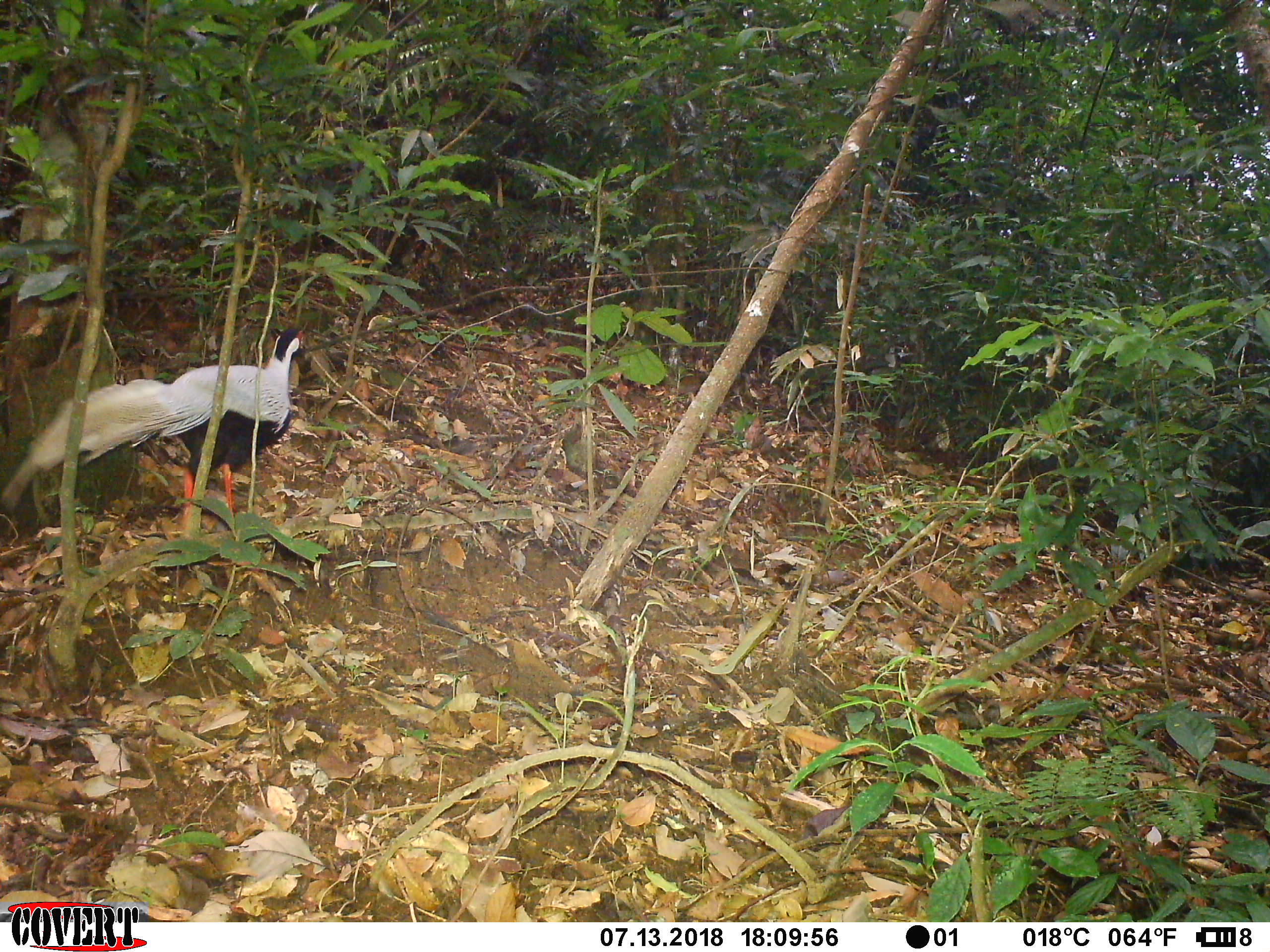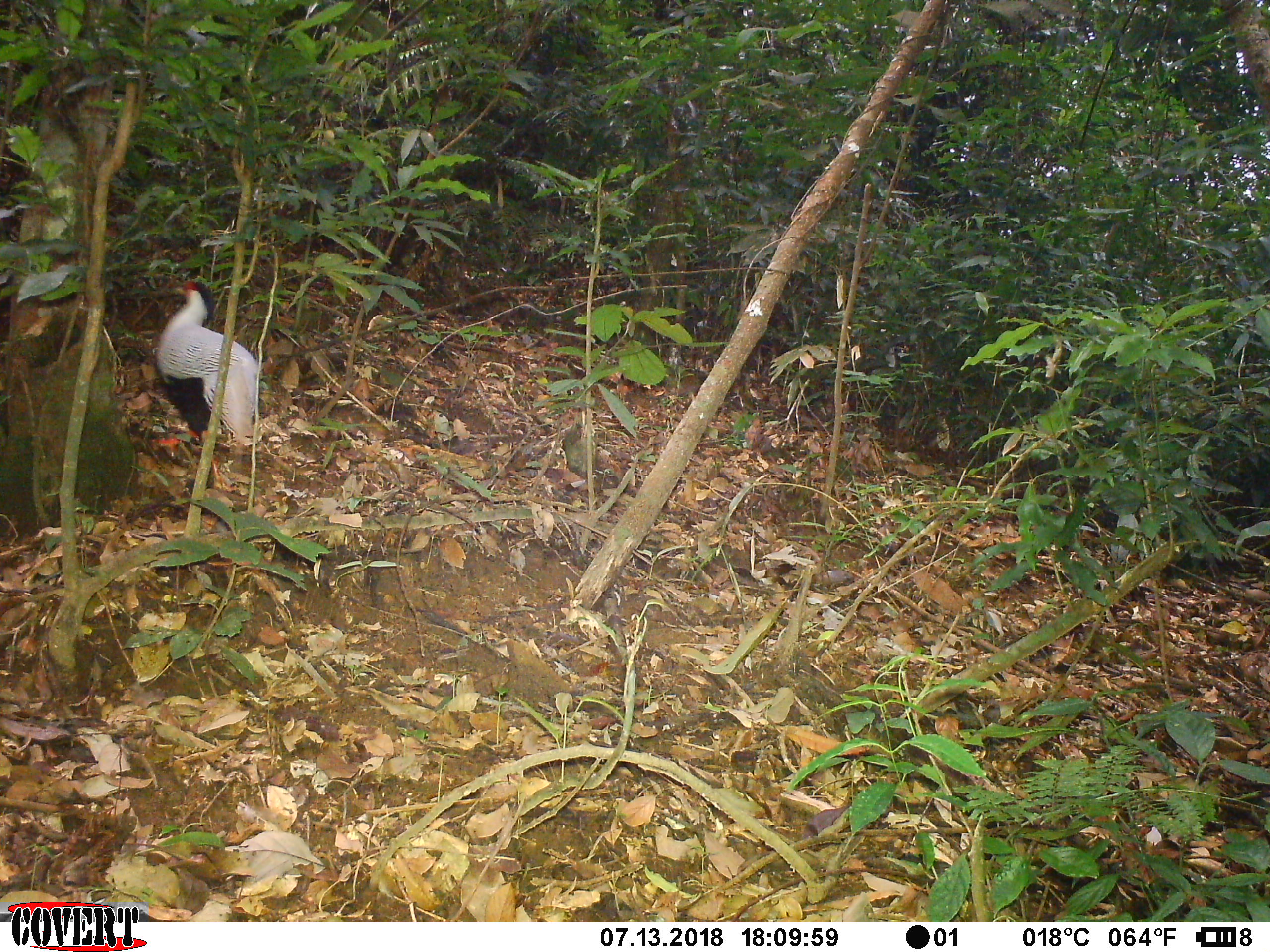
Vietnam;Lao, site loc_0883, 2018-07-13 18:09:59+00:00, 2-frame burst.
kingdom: Animalia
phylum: Chordata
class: Aves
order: Galliformes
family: Phasianidae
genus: Lophura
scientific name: Lophura nycthemera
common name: silver pheasant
Silver pheasant (Lophura nycthemera). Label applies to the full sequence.